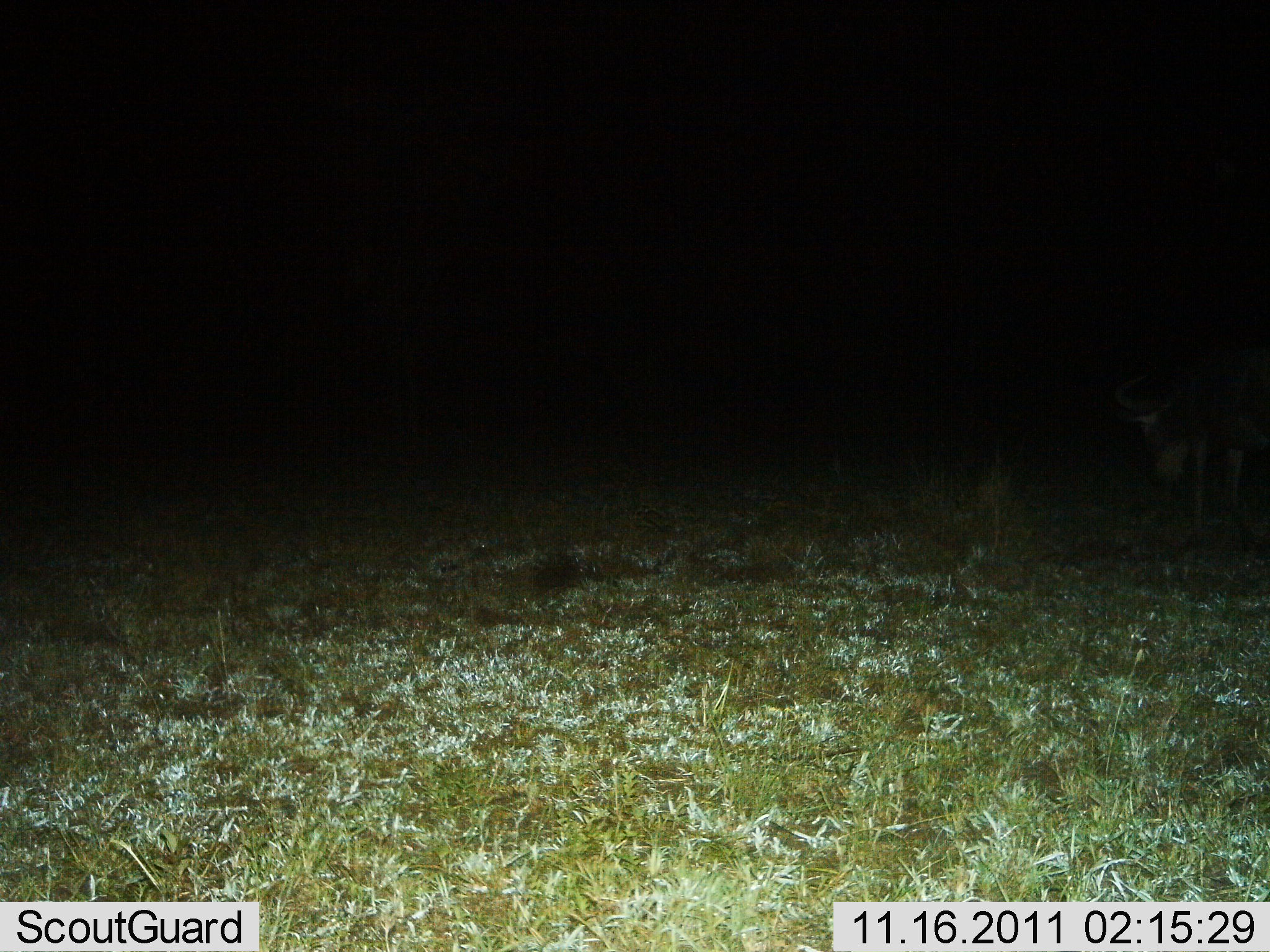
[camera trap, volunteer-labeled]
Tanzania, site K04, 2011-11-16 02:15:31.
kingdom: Animalia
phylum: Chordata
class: Mammalia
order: Artiodactyla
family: Bovidae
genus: Connochaetes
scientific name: Connochaetes taurinus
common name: blue wildebeest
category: wildebeest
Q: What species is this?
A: Wildebeest (blue wildebeest) (Connochaetes taurinus).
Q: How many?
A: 1.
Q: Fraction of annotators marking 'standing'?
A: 43%.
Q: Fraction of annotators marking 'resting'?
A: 0%.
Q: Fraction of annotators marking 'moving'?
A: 43%.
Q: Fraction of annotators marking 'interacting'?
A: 0%.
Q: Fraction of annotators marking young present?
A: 0%.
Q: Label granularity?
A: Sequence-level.